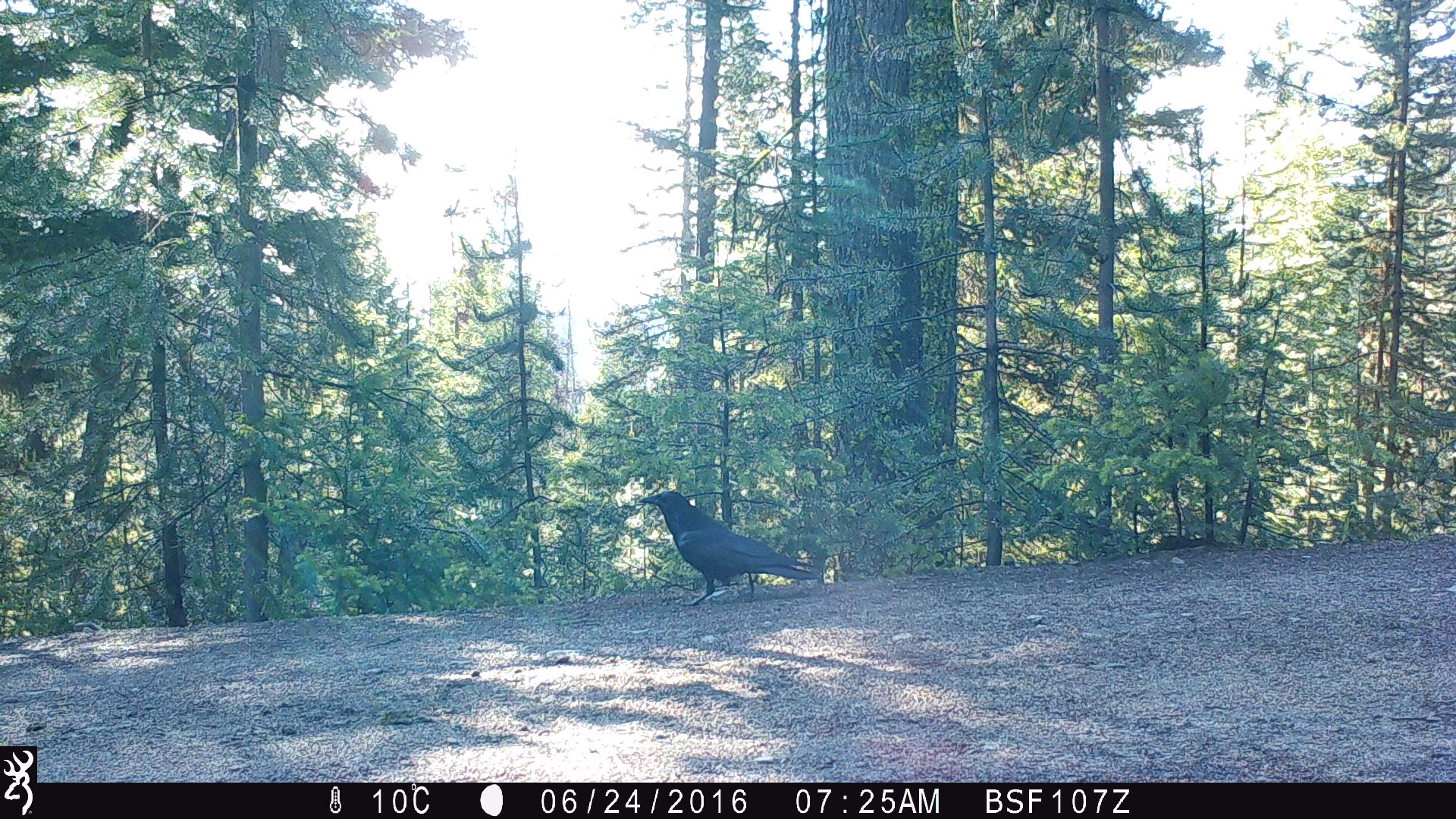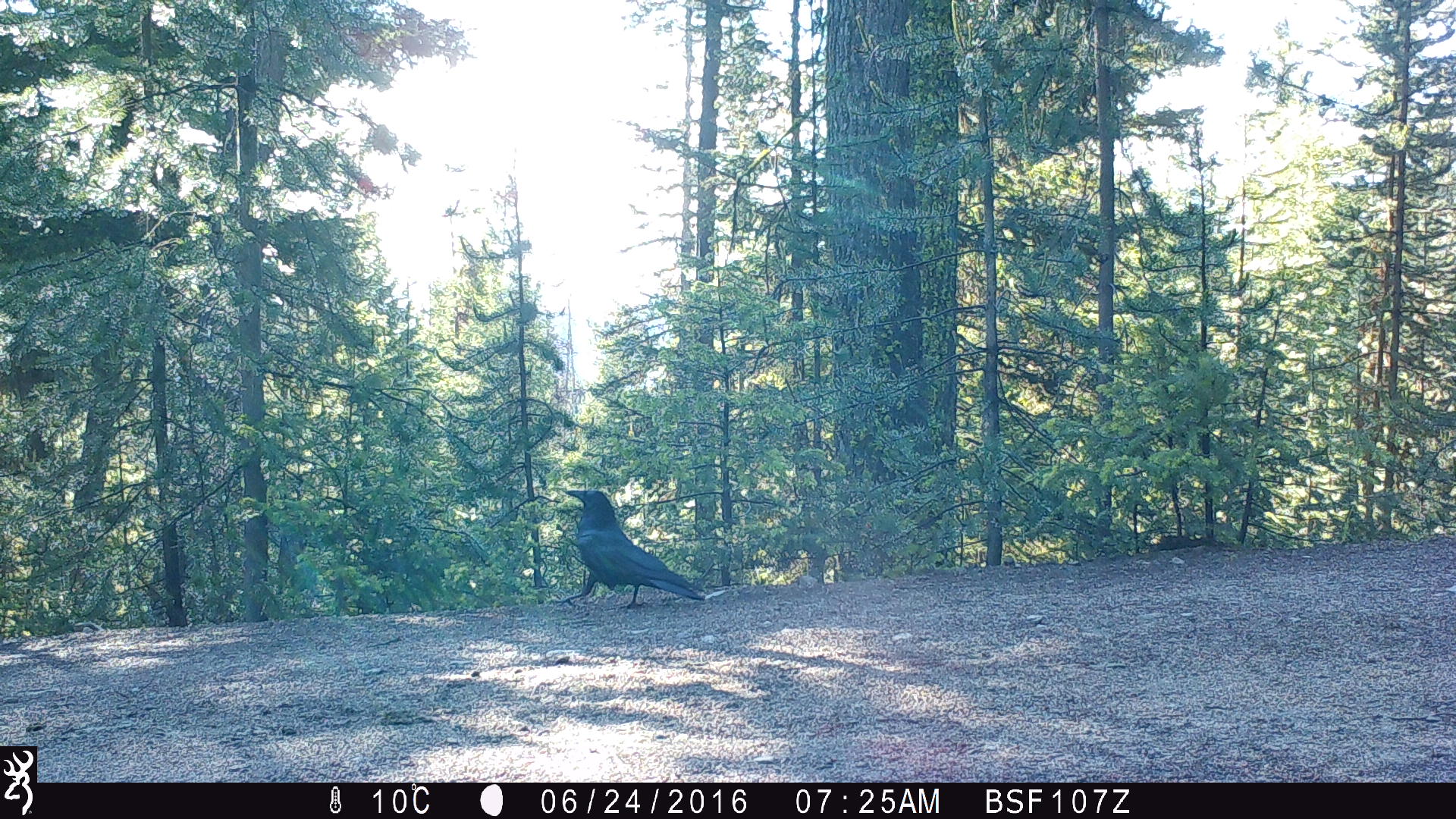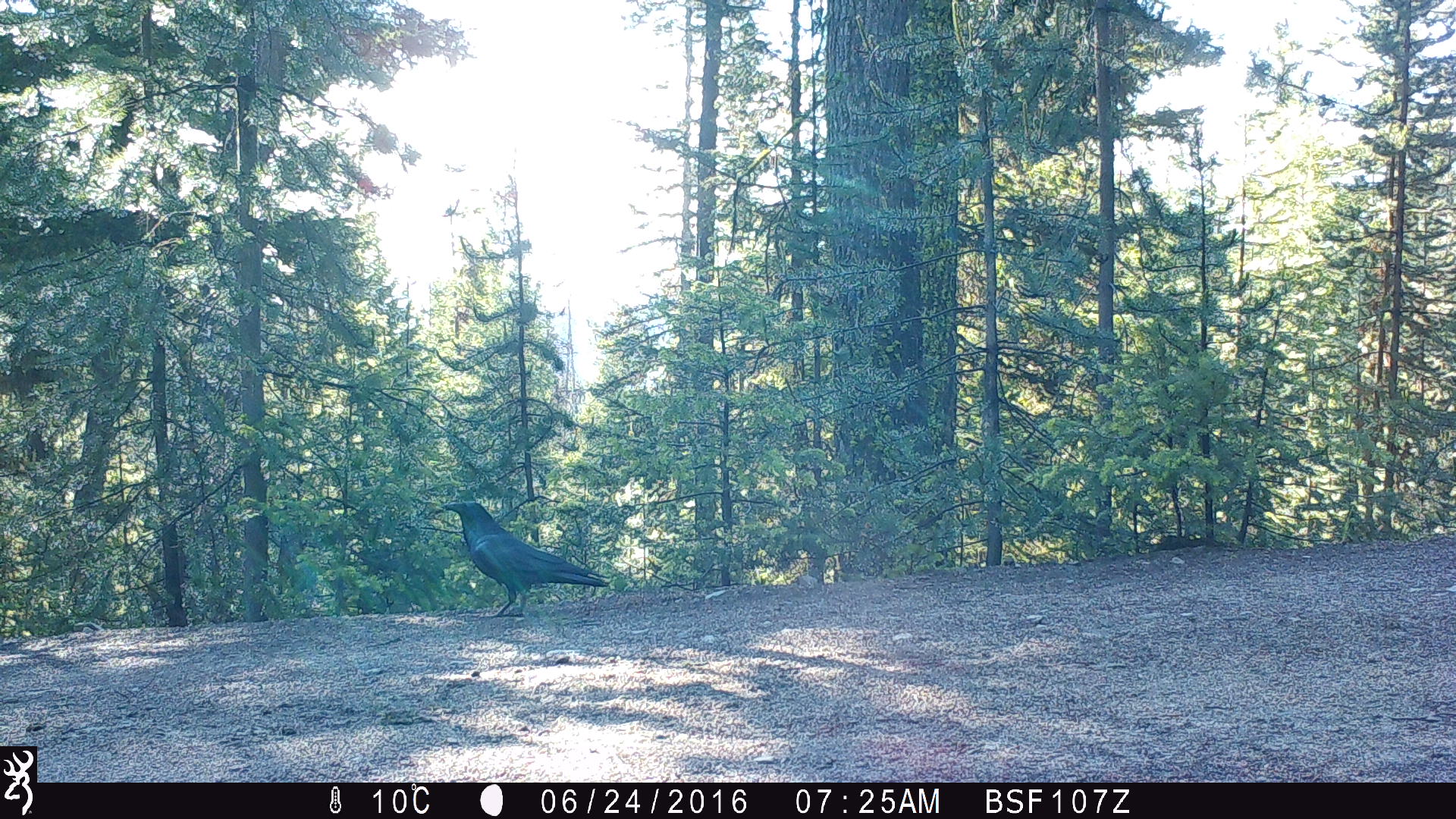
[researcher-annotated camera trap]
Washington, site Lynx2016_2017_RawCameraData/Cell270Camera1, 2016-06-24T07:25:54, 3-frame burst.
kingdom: Animalia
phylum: Chordata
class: Aves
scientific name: Aves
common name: birds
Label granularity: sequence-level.